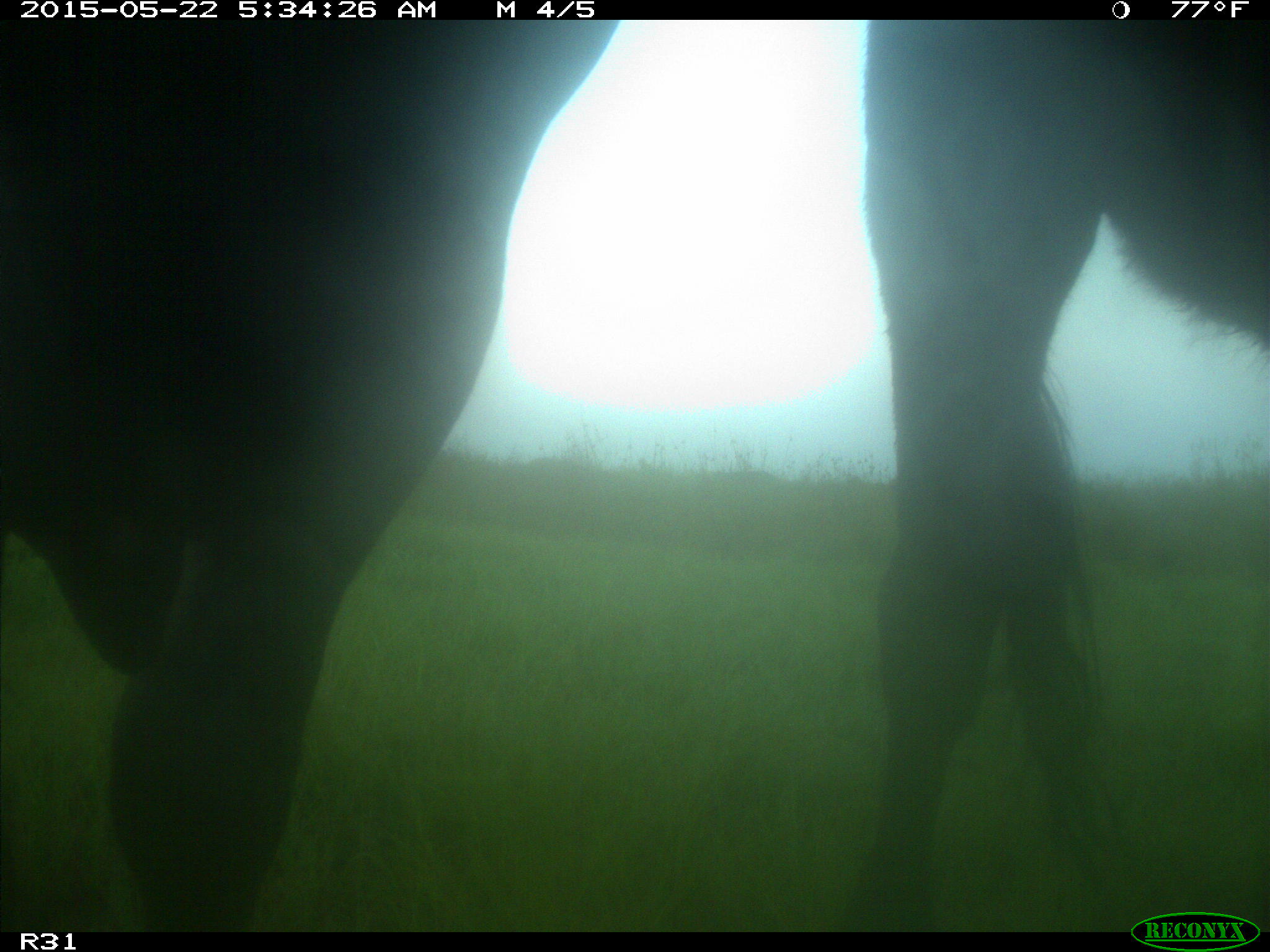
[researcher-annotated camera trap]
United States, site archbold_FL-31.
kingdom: Animalia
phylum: Chordata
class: Mammalia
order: Artiodactyla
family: Bovidae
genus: Bos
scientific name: Bos taurus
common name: domestic cow